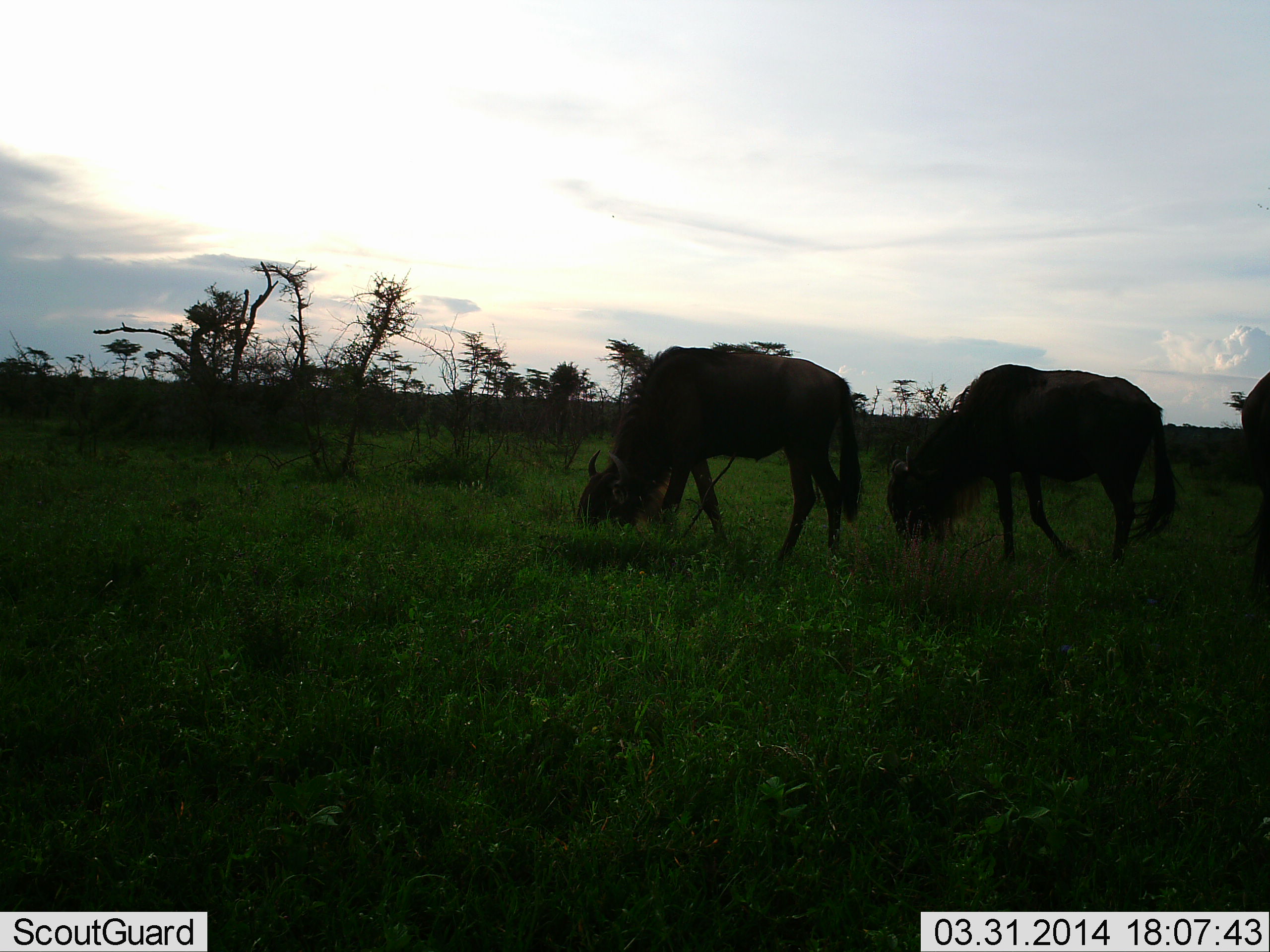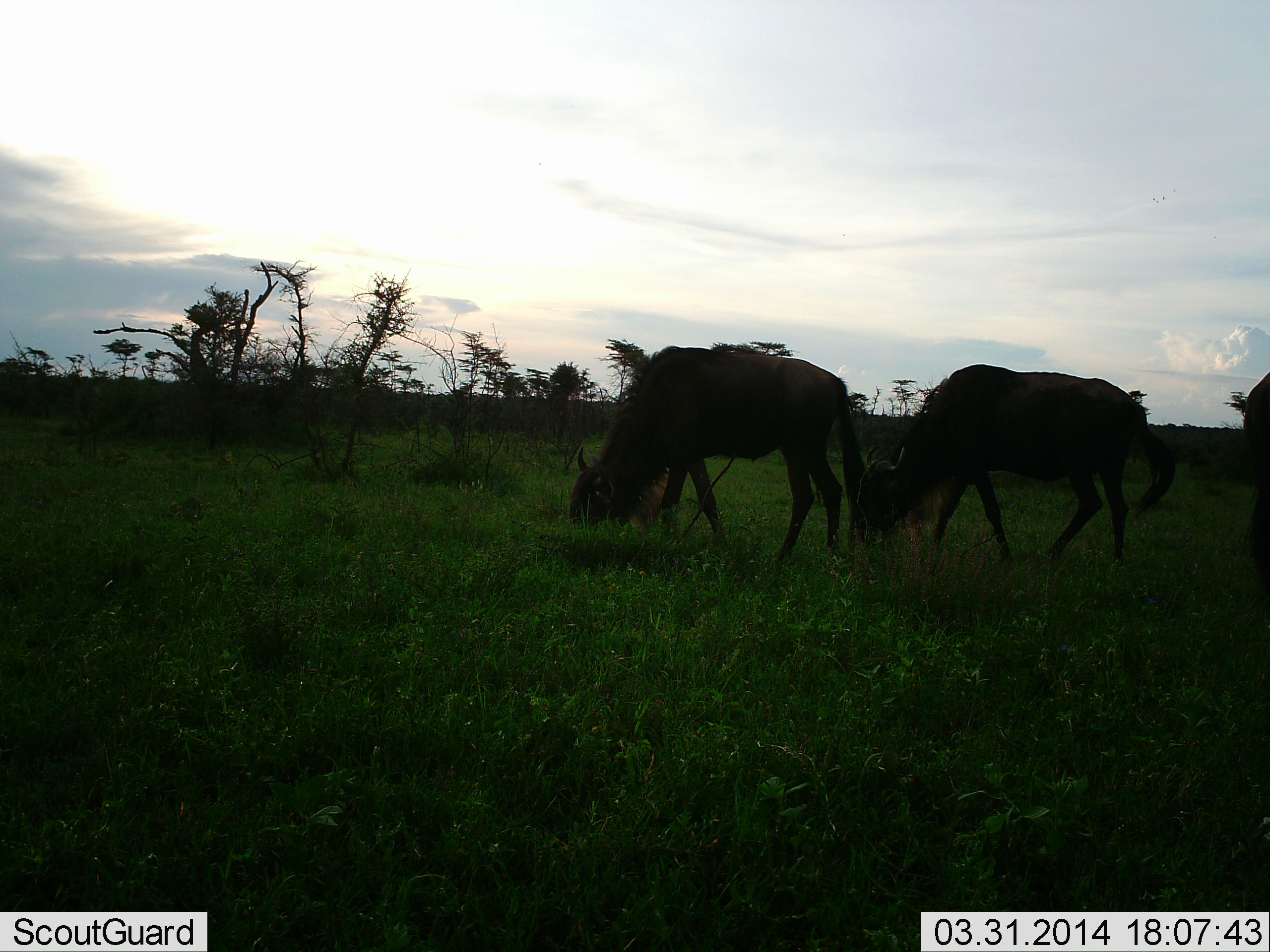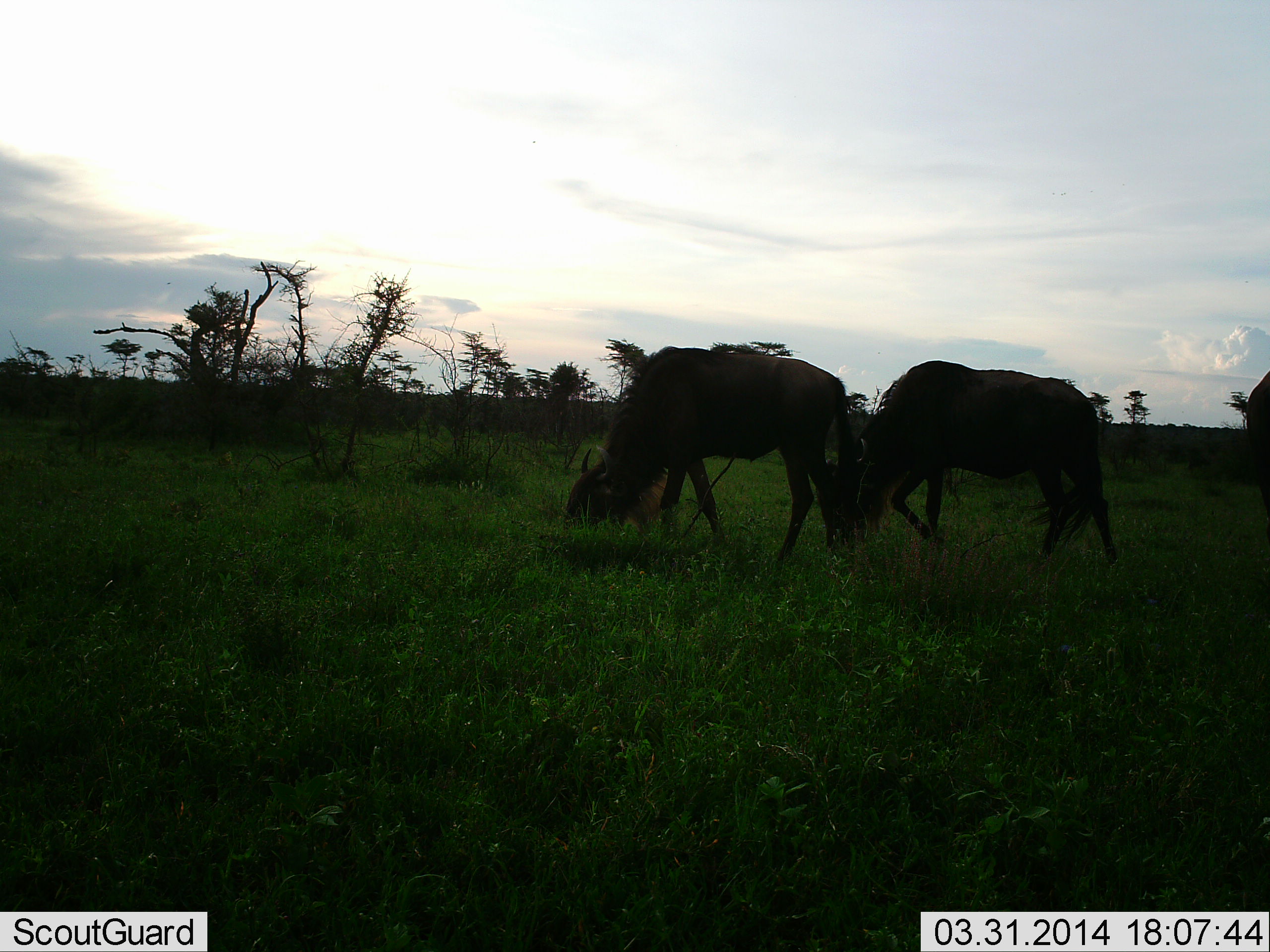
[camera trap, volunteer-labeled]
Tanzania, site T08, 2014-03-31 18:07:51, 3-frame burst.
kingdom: Animalia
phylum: Chordata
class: Mammalia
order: Artiodactyla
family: Bovidae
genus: Connochaetes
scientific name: Connochaetes taurinus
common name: blue wildebeest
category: wildebeest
Wildebeest (blue wildebeest) (Connochaetes taurinus), count 3. Behavior (volunteer vote fractions): standing 20%, resting 0%, moving 20%, interacting 0%. Young present (vote fraction): 0%. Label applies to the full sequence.